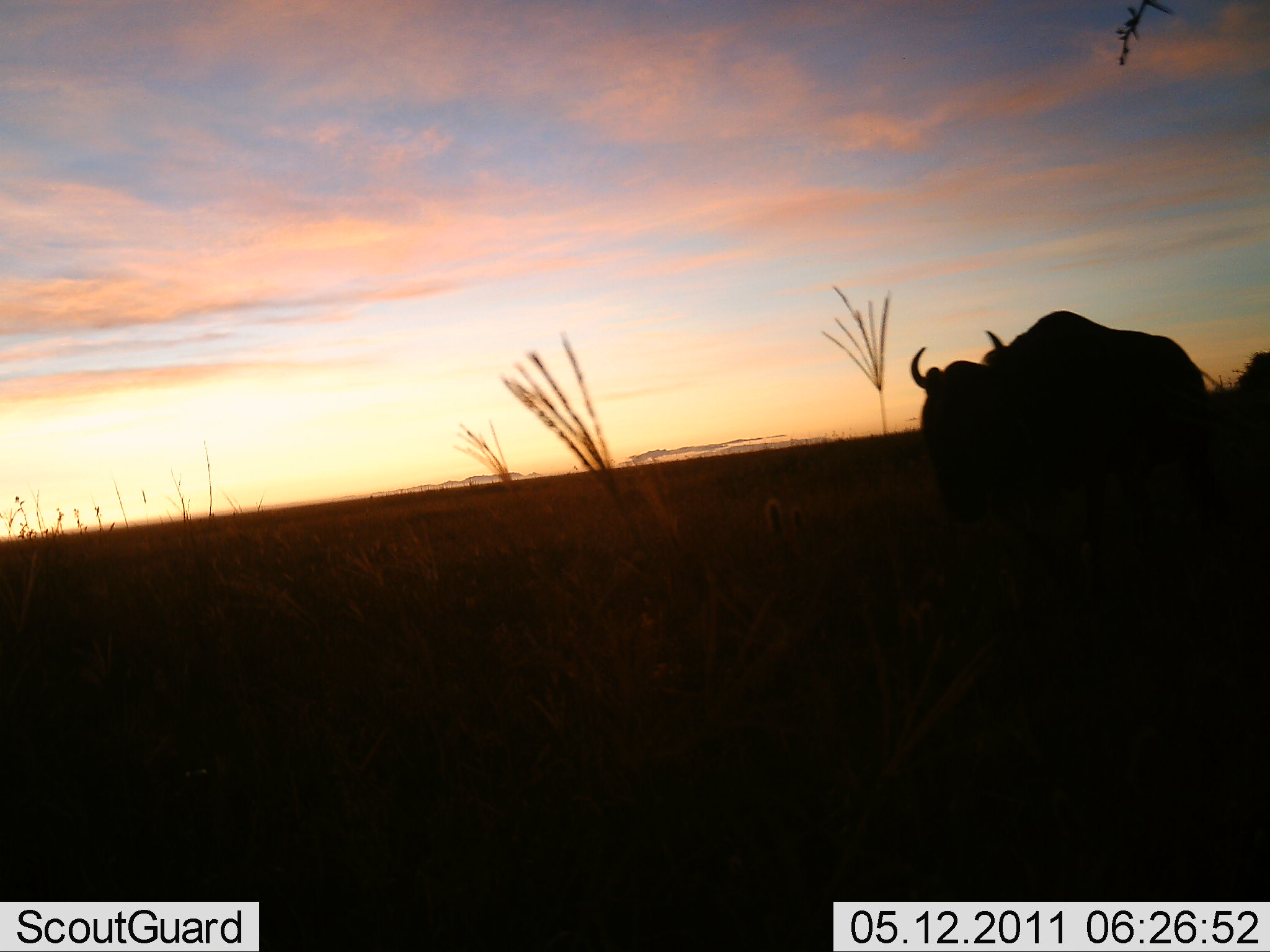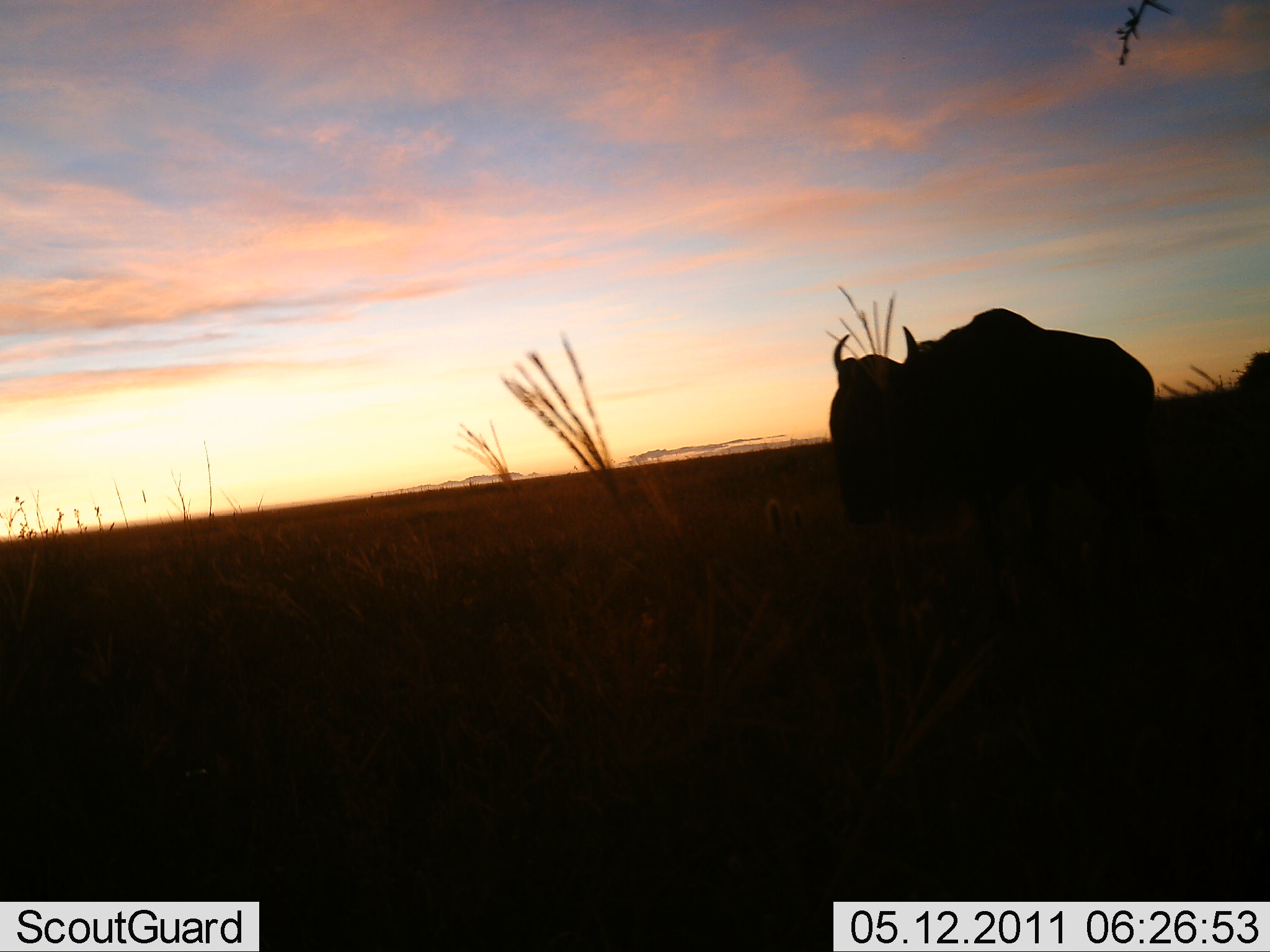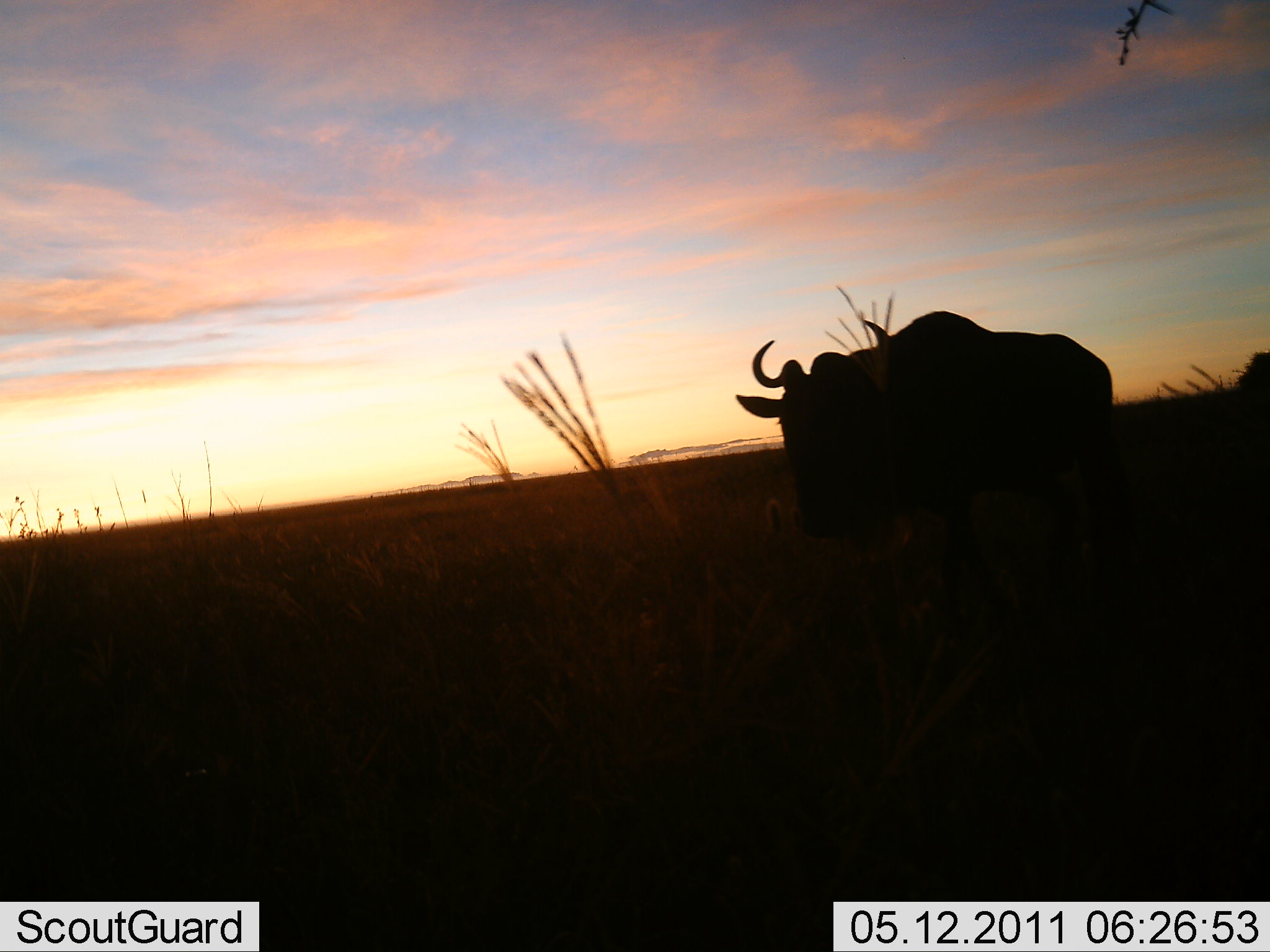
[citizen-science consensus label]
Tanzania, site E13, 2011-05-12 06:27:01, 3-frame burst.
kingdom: Animalia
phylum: Chordata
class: Mammalia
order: Artiodactyla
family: Bovidae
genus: Connochaetes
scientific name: Connochaetes taurinus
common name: blue wildebeest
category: wildebeest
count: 1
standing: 7%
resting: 0%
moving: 93%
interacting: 0%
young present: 0%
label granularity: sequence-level